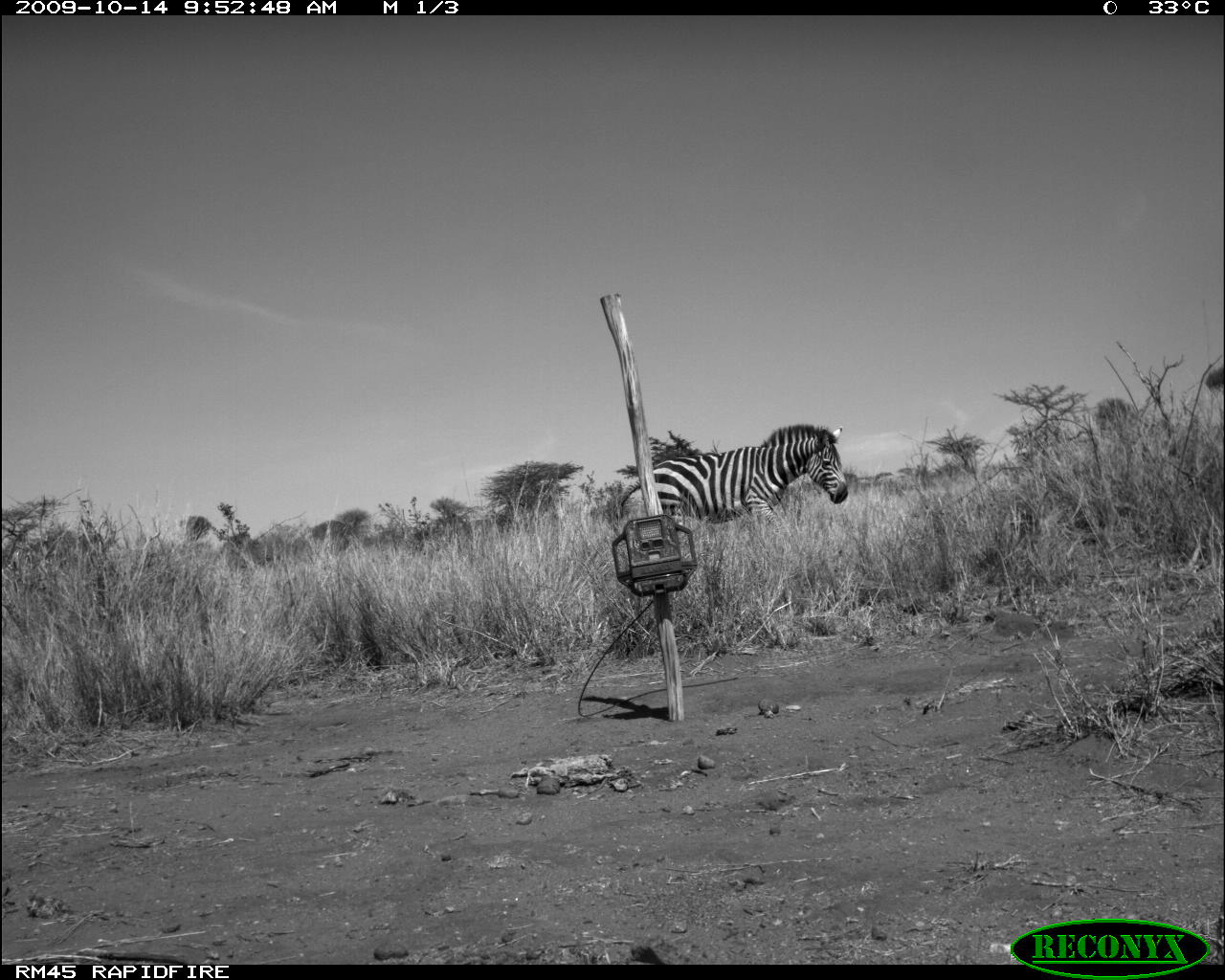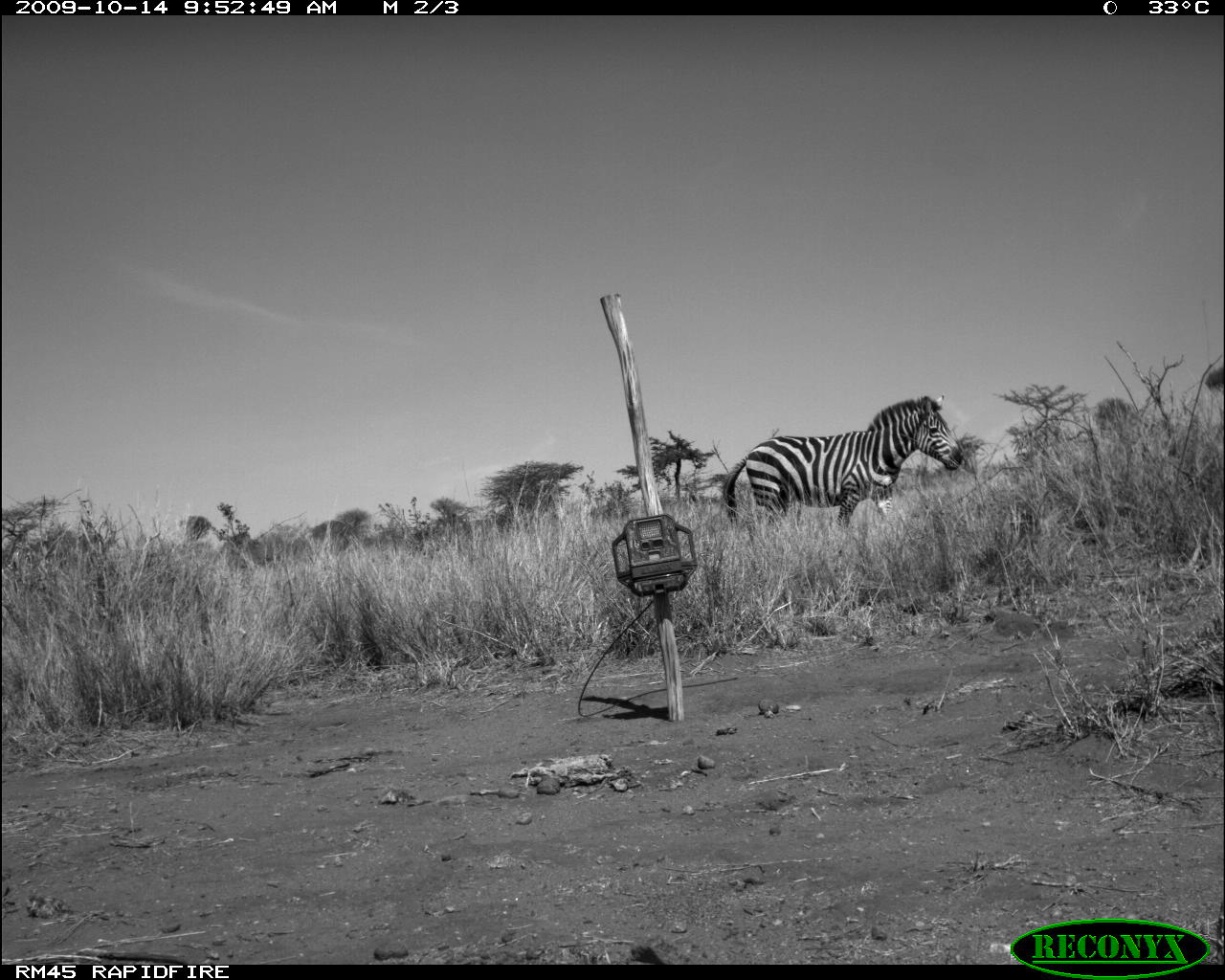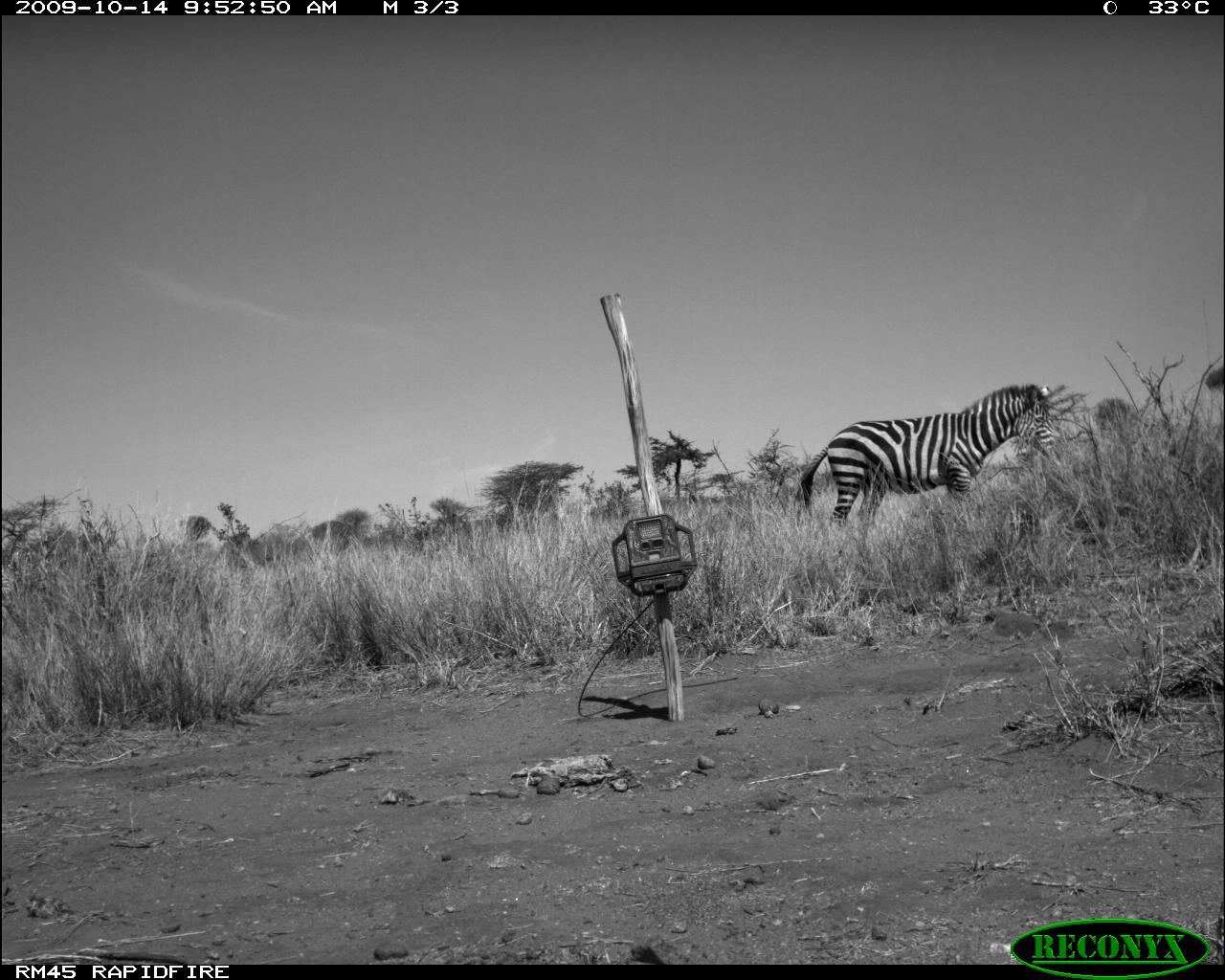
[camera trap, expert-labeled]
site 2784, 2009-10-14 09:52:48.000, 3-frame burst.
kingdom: Animalia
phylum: Chordata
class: Mammalia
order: Perissodactyla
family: Equidae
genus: Equus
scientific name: Equus quagga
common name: plains zebra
Equus quagga (plains zebra), count 1.